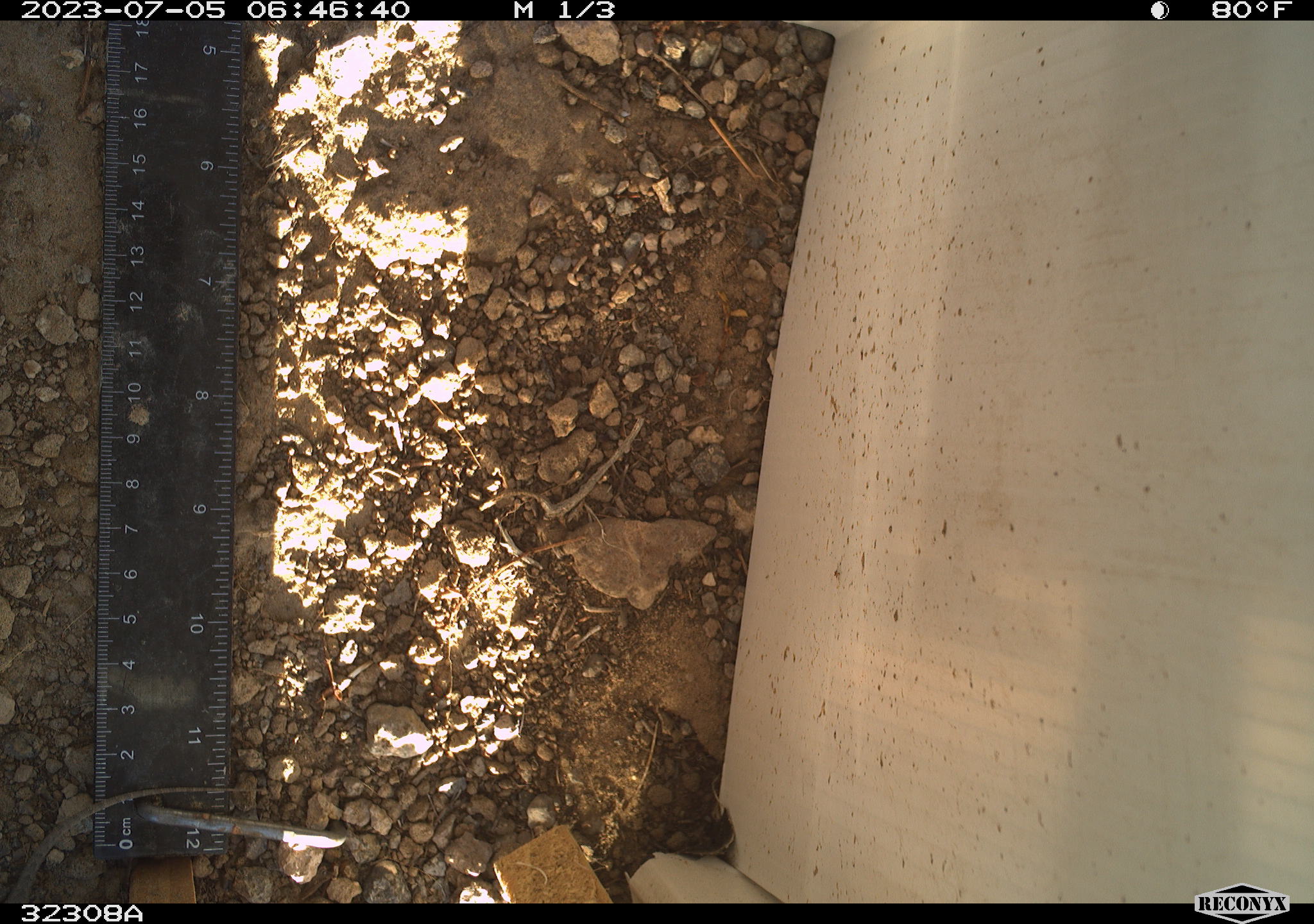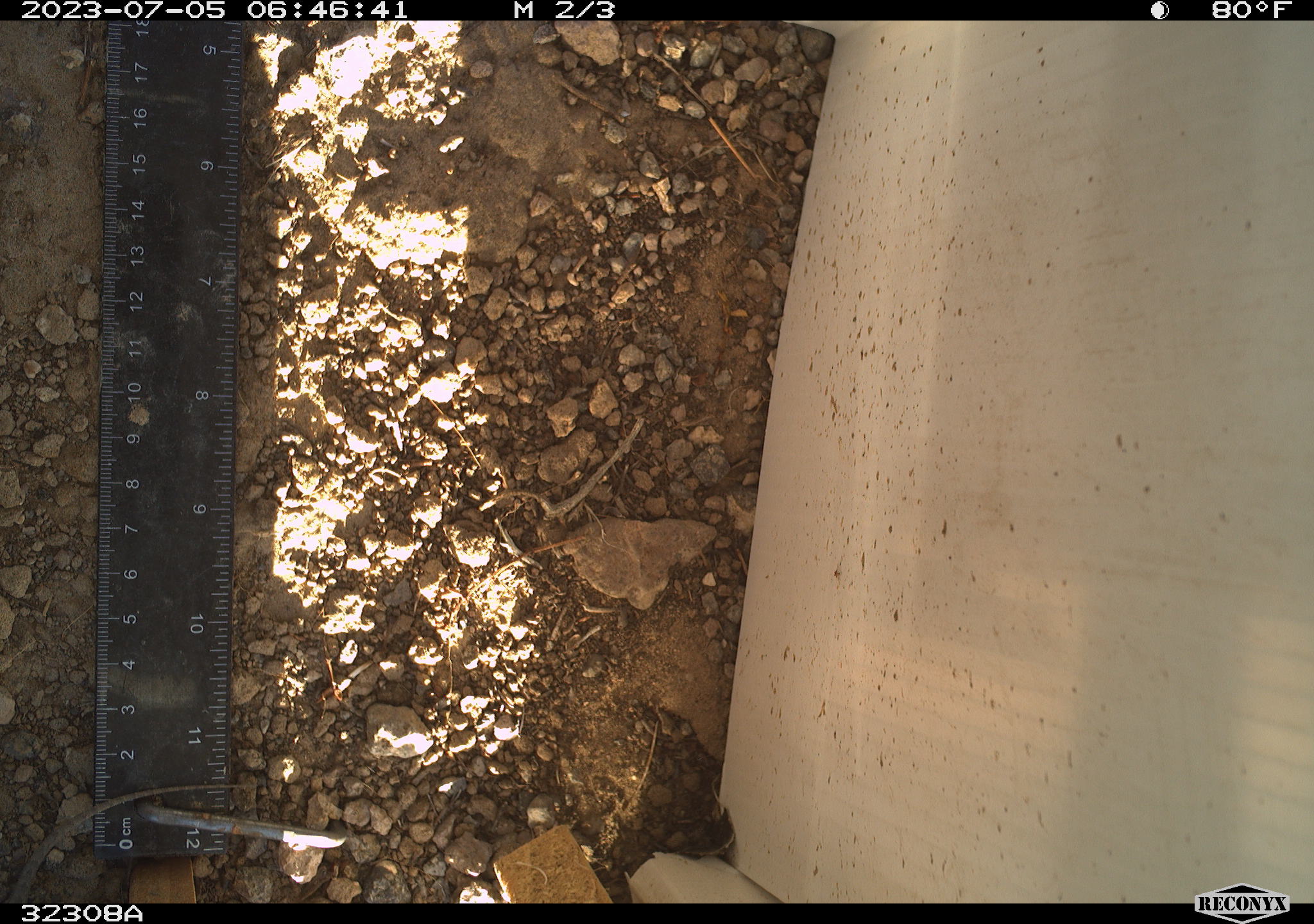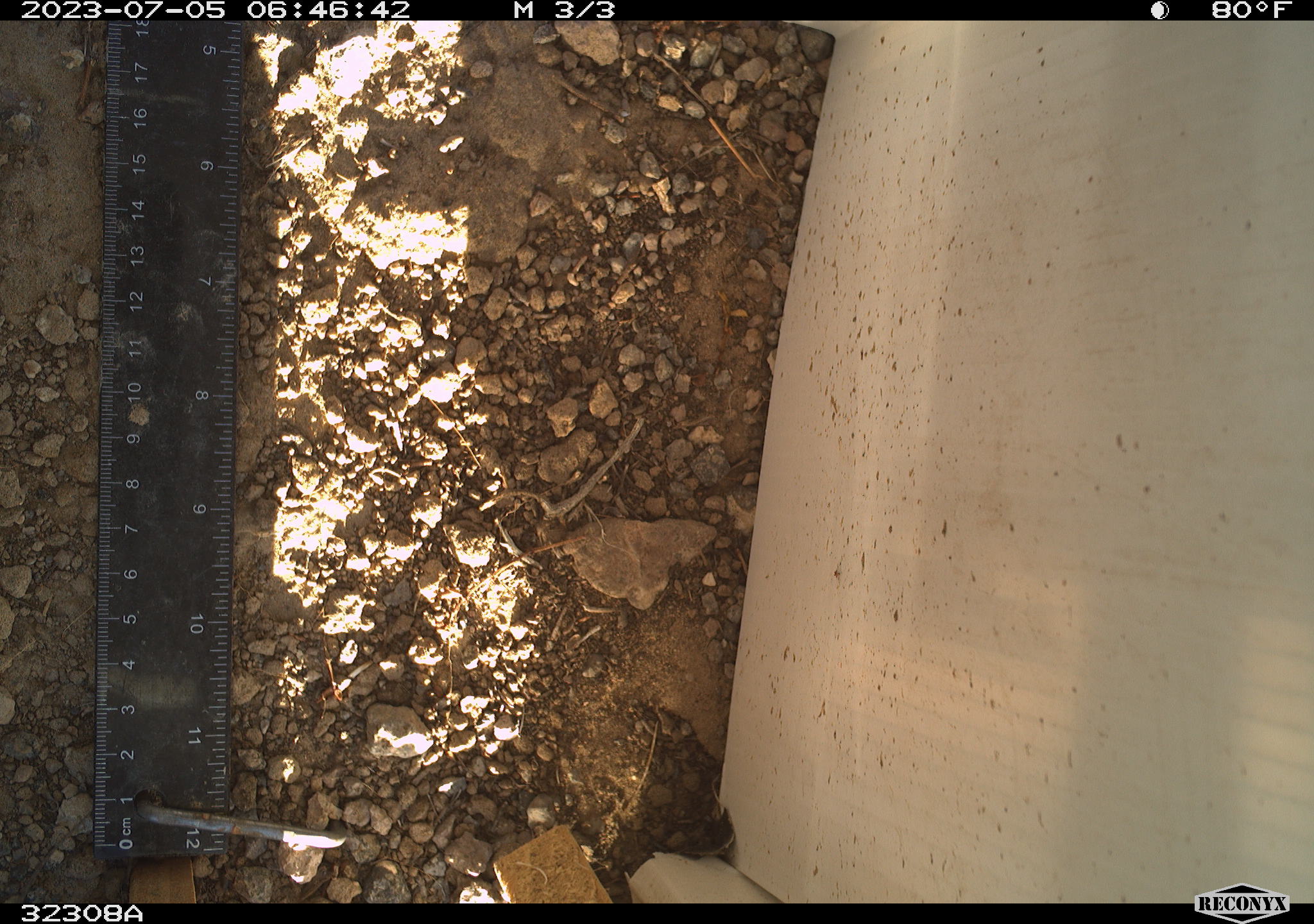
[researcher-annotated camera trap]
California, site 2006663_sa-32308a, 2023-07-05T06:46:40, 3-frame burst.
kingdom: Animalia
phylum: Chordata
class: Reptilia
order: Squamata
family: Teiidae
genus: Aspidoscelis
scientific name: Aspidoscelis tigris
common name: western whiptail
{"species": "western whiptail (Aspidoscelis tigris)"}